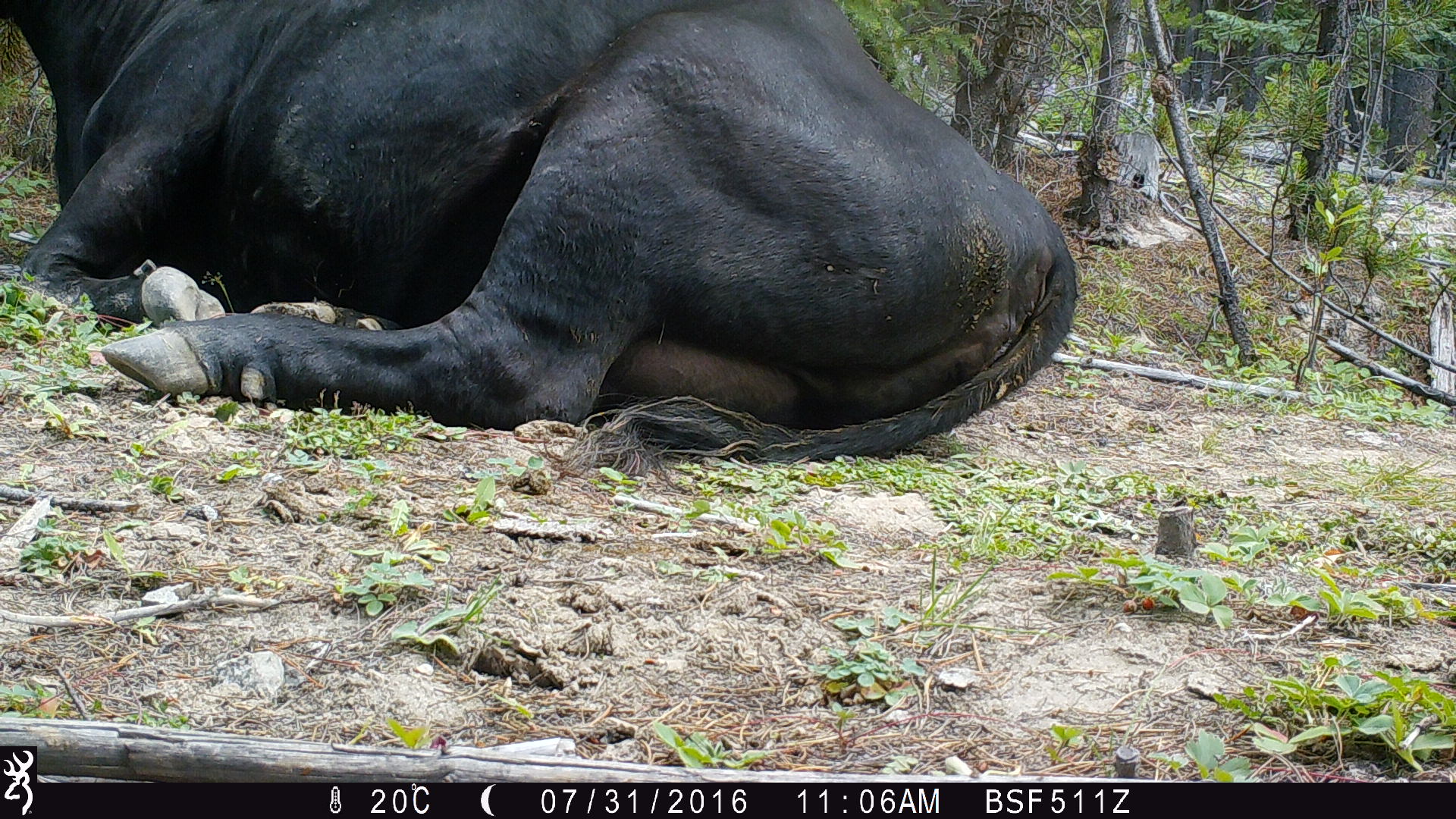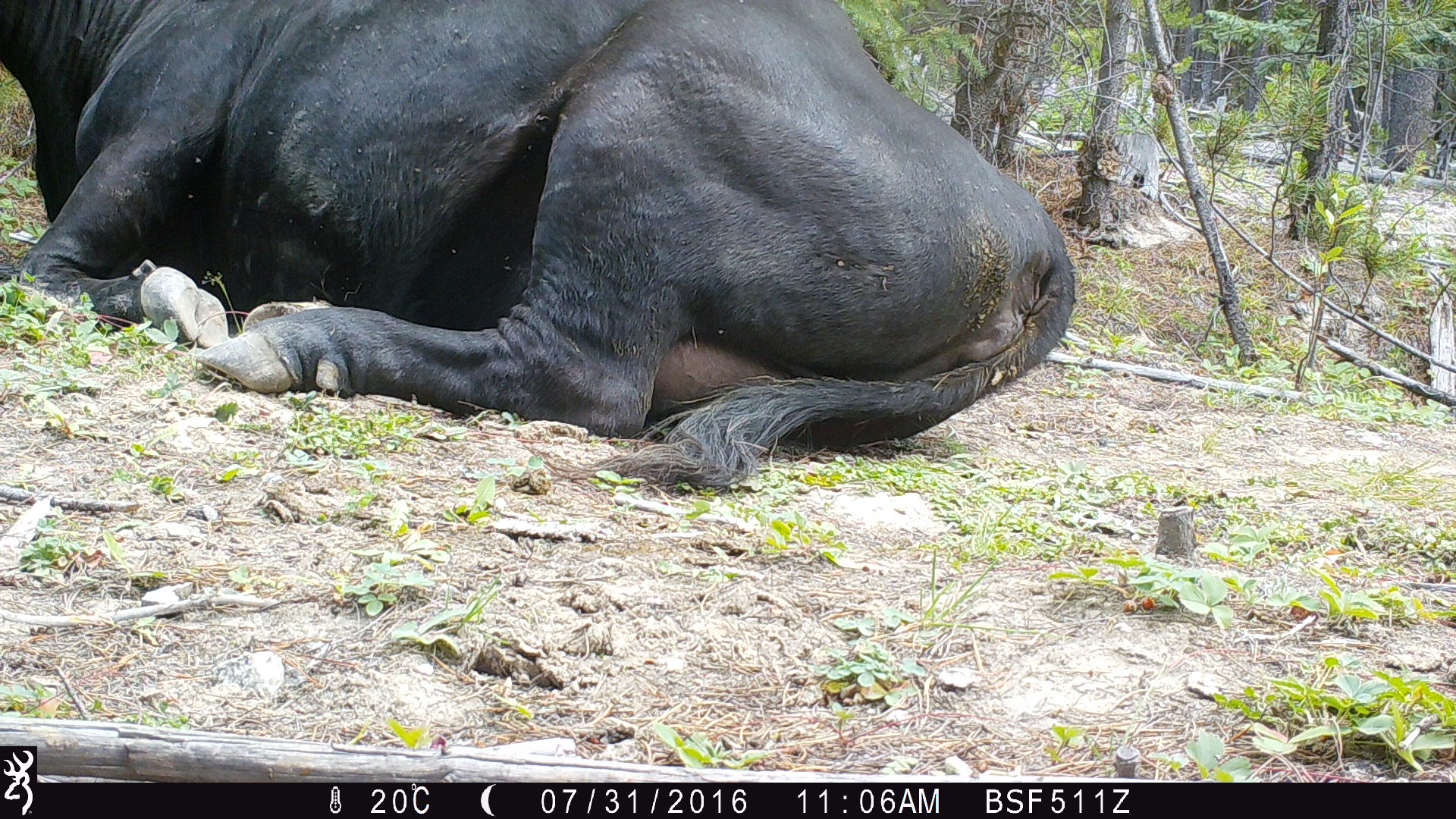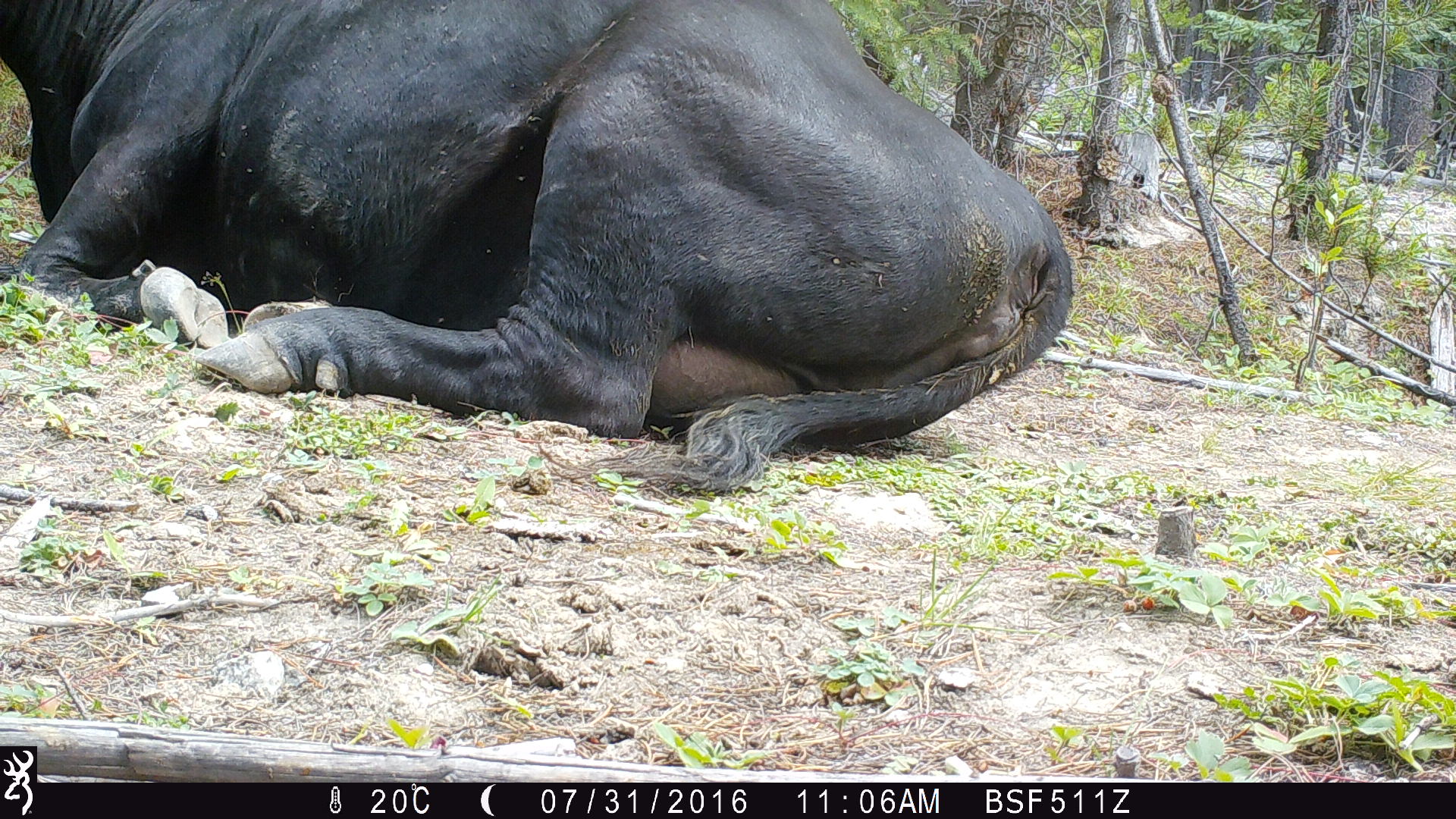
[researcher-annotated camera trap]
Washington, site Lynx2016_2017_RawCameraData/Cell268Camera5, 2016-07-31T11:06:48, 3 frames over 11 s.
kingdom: Animalia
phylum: Chordata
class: Mammalia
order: Artiodactyla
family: Bovidae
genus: Bos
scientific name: Bos taurus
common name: domestic cattle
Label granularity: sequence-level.